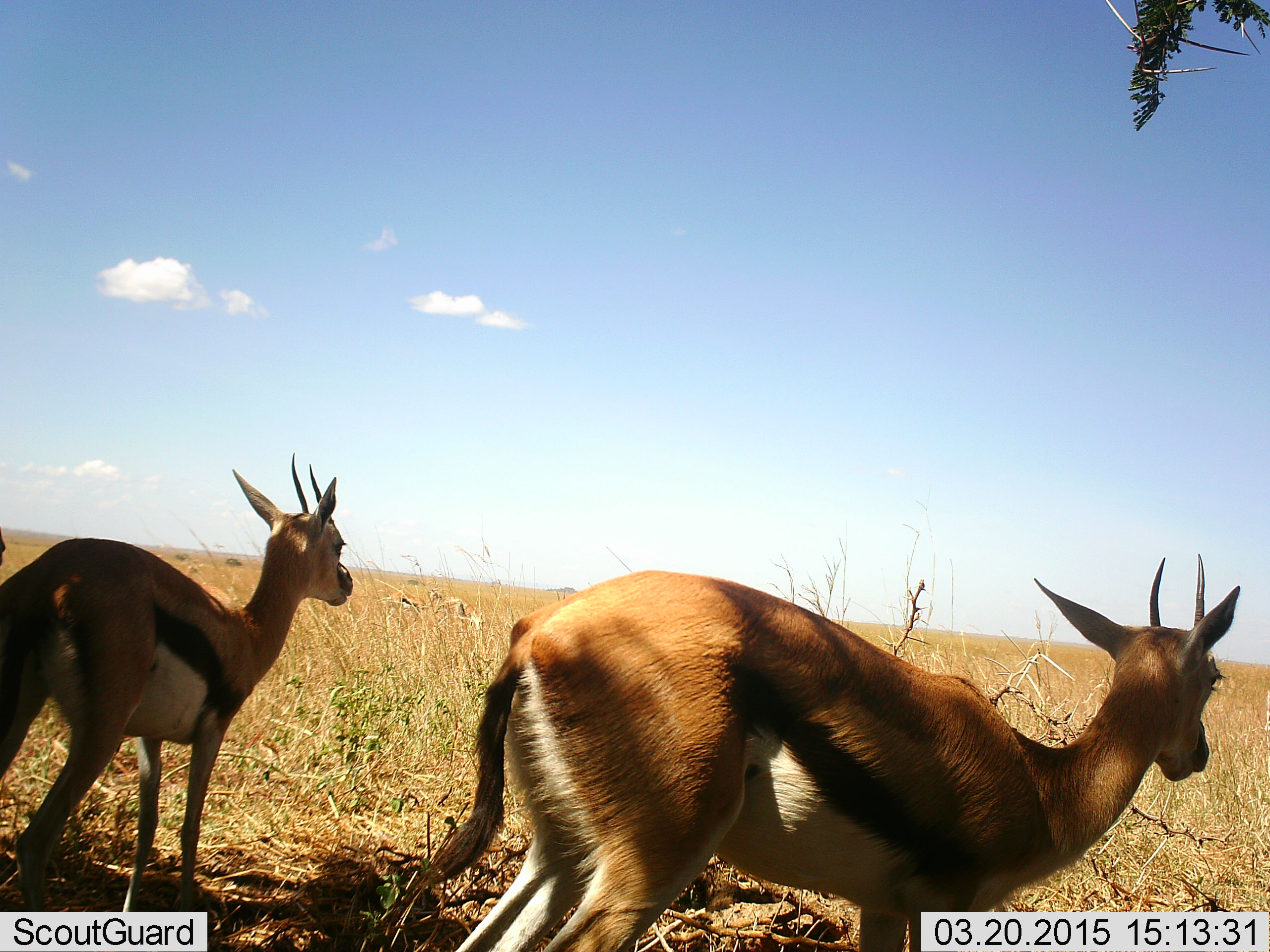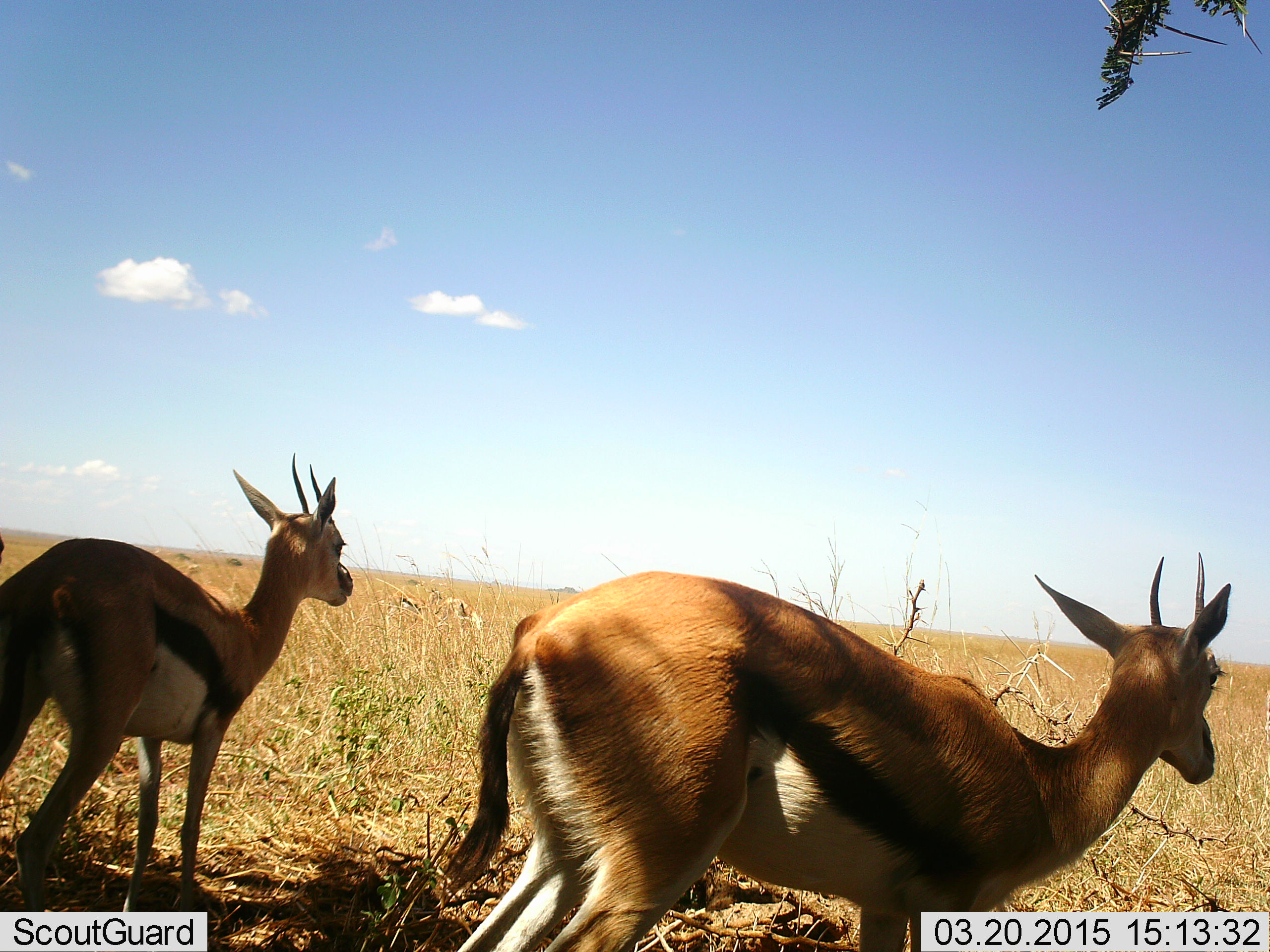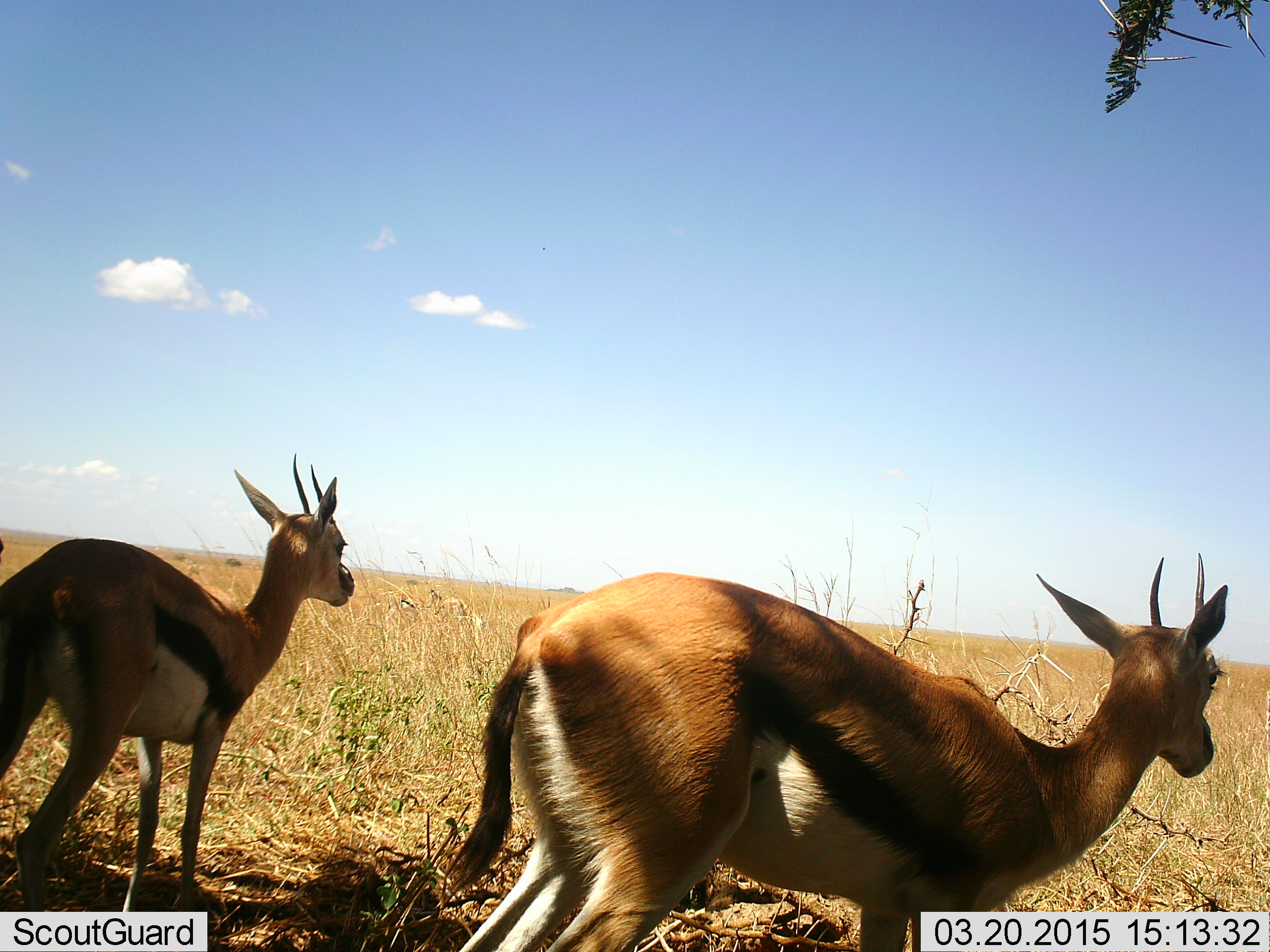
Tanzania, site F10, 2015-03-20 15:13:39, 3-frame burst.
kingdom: Animalia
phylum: Chordata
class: Mammalia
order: Artiodactyla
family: Bovidae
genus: Eudorcas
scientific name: Eudorcas thomsonii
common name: thomson's gazelle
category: gazellethomsons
Gazellethomsons (thomson's gazelle) (Eudorcas thomsonii), count 2. Behavior (volunteer vote fractions): standing 100%, resting 0%, moving 0%, interacting 0%. Young present (vote fraction): 10%. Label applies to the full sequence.